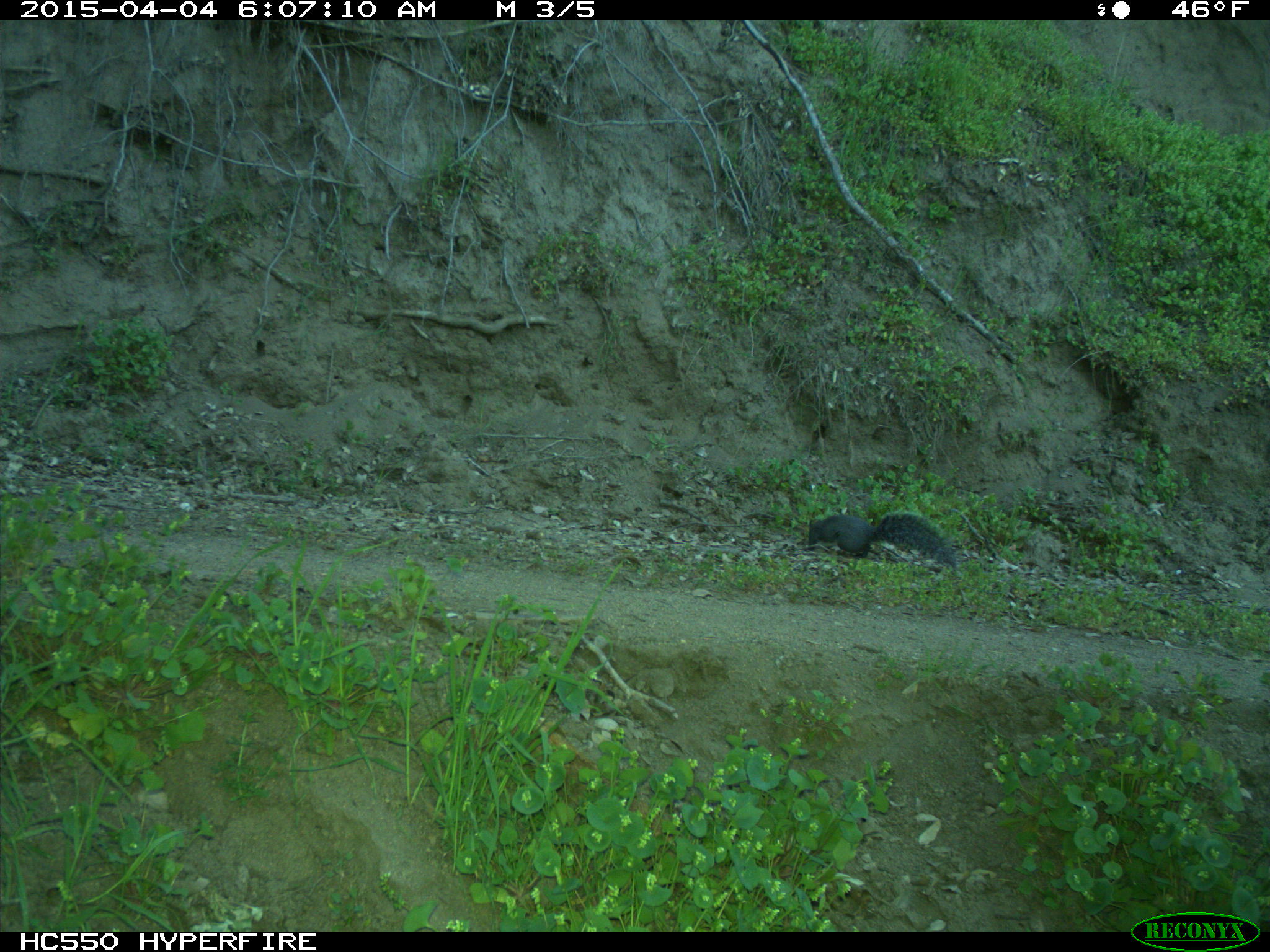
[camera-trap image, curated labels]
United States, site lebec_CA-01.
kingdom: Animalia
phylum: Chordata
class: Mammalia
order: Rodentia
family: Sciuridae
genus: Sciurus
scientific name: Sciurus carolinensis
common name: eastern gray squirrel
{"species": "Sciurus carolinensis (eastern gray squirrel)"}